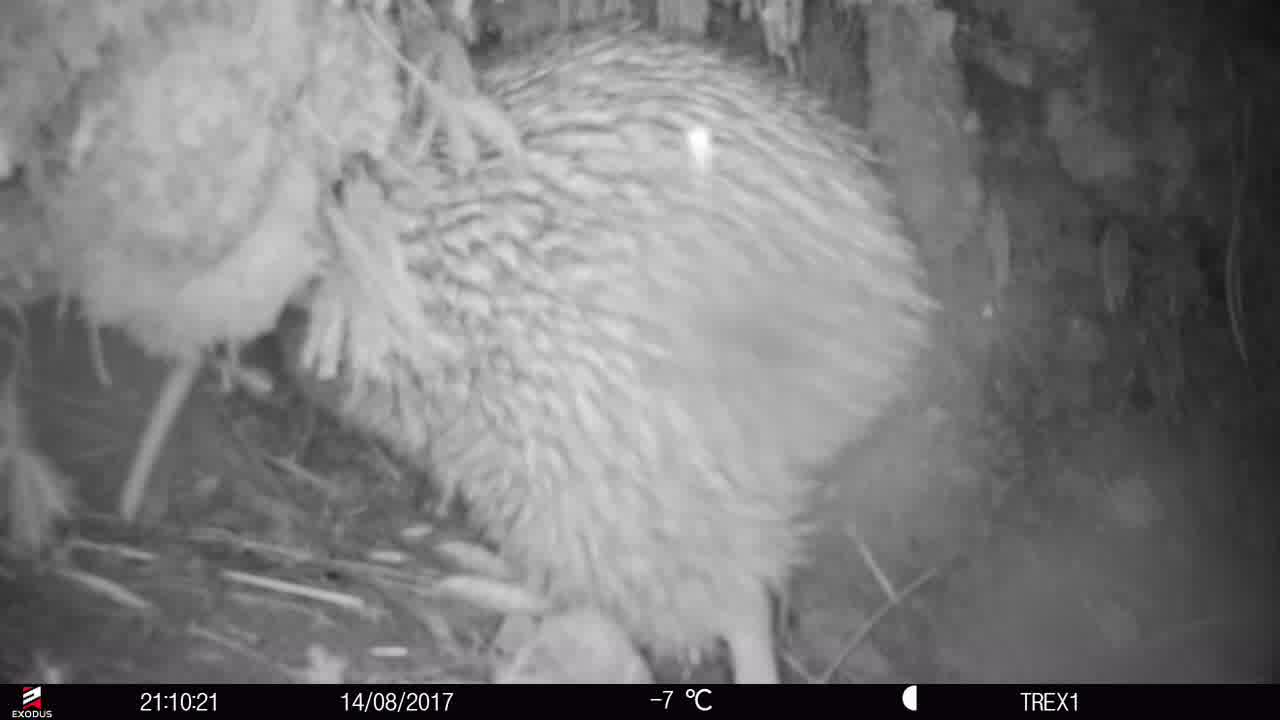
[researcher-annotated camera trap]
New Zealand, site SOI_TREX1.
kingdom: Animalia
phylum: Chordata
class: Aves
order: Apterygiformes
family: Apterygidae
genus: Apteryx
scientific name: Apteryx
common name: kiwi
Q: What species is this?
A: Kiwi (Apteryx).